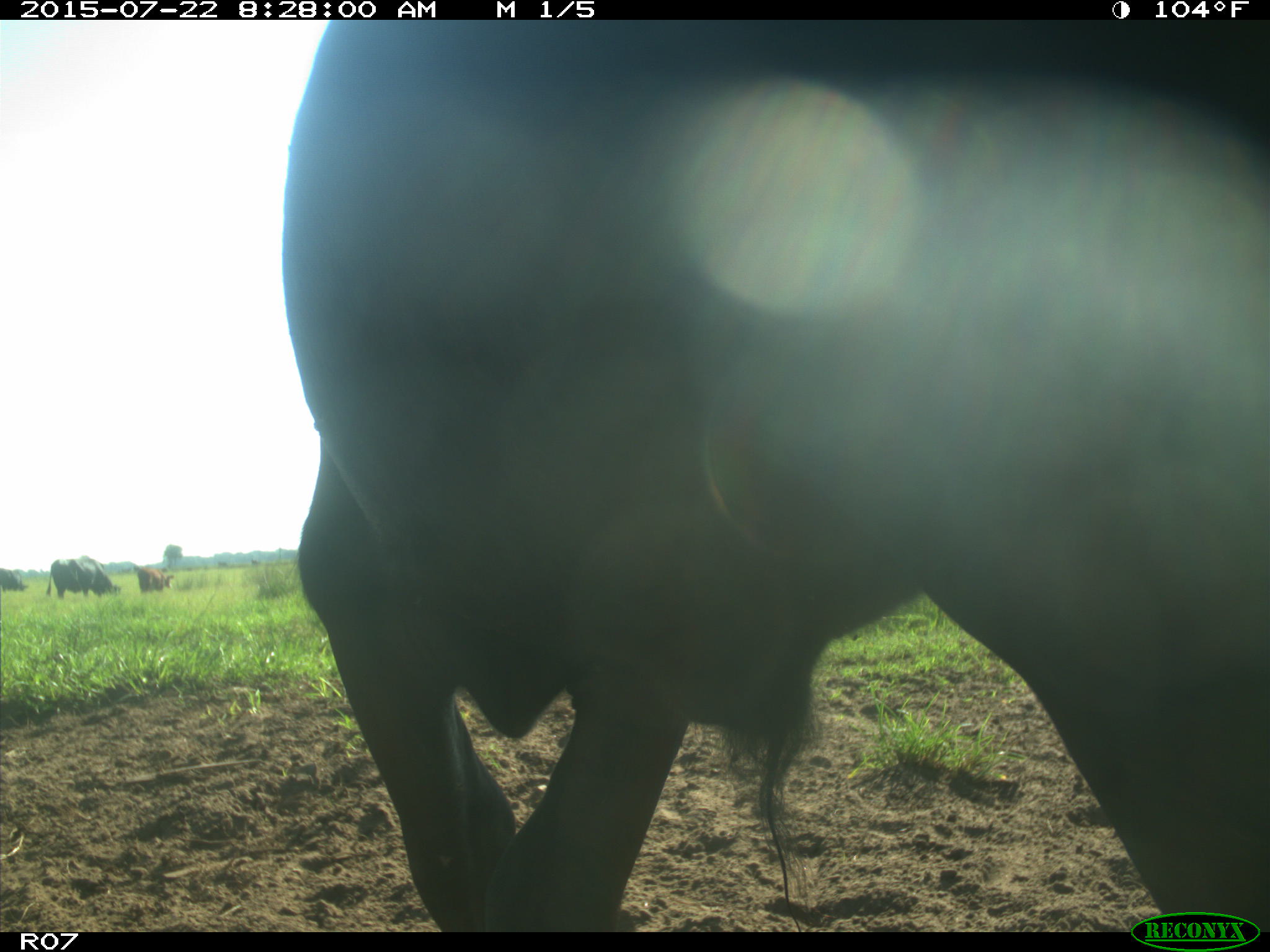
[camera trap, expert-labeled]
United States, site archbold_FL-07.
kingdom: Animalia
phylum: Chordata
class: Mammalia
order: Artiodactyla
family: Bovidae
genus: Bos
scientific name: Bos taurus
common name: domestic cow